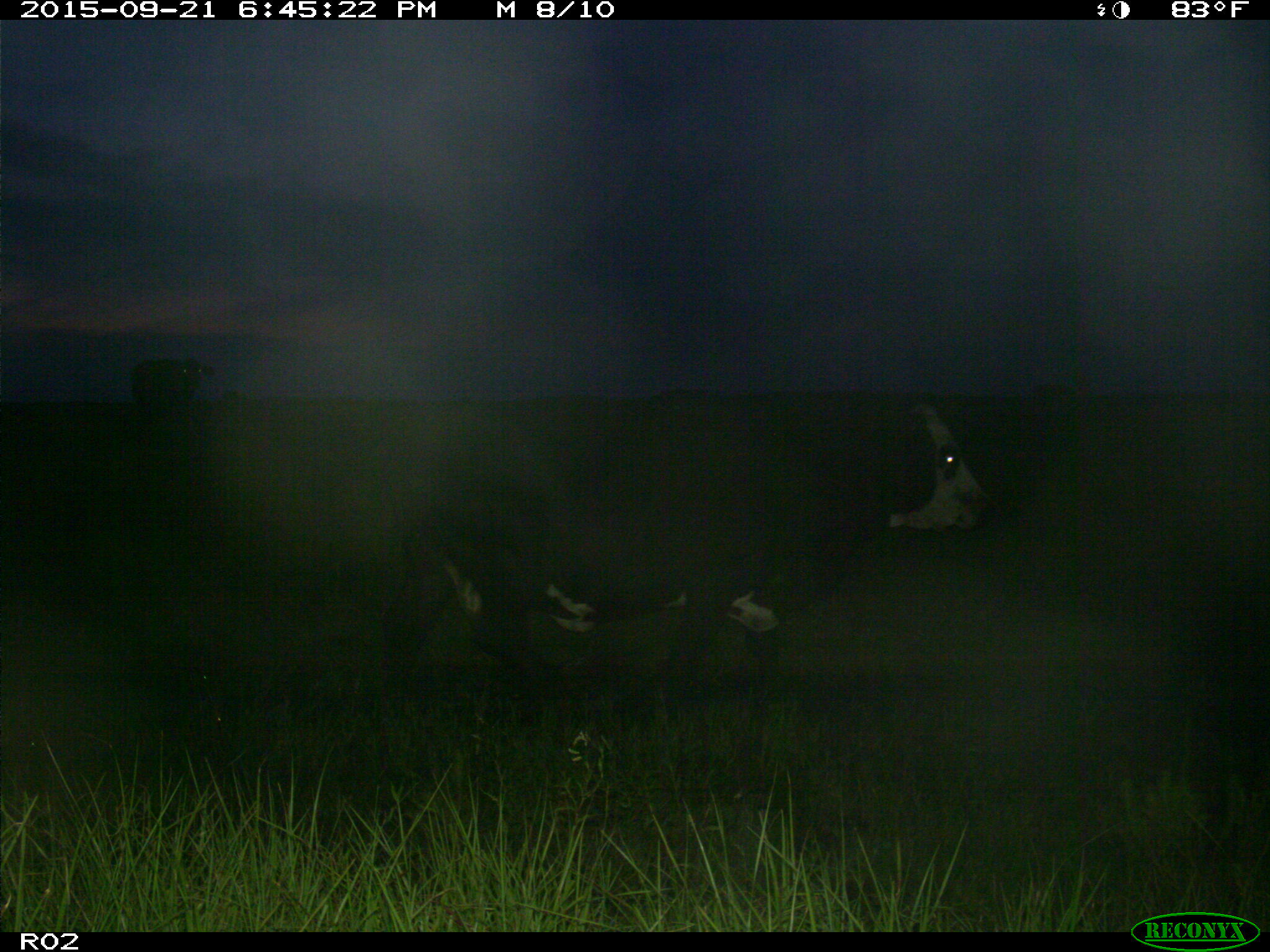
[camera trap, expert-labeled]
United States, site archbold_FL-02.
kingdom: Animalia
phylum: Chordata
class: Mammalia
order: Artiodactyla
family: Bovidae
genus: Bos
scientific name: Bos taurus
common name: domestic cow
Bos taurus (domestic cow).